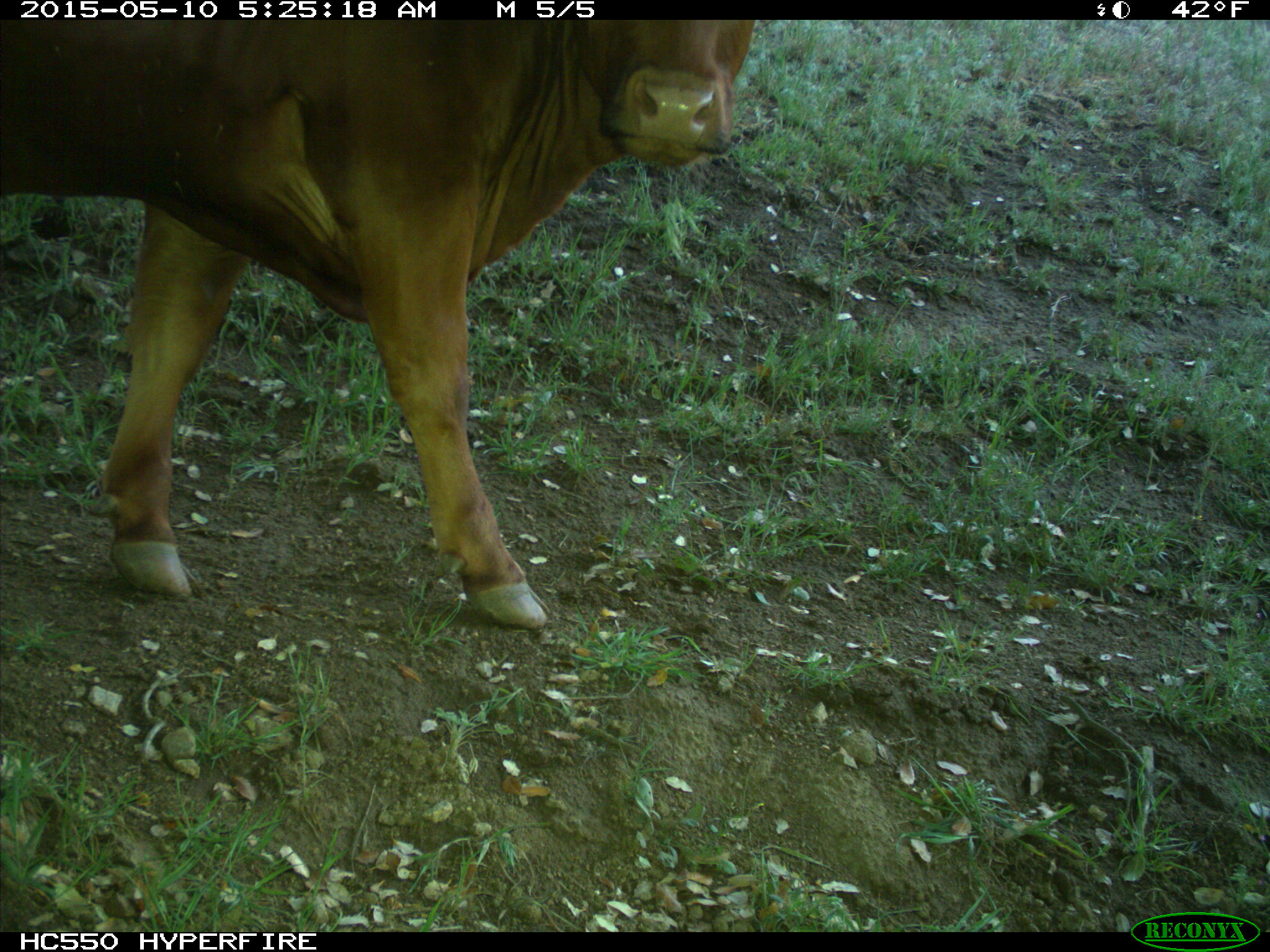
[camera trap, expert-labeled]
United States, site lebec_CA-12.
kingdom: Animalia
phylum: Chordata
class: Mammalia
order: Artiodactyla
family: Bovidae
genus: Bos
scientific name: Bos taurus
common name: domestic cow